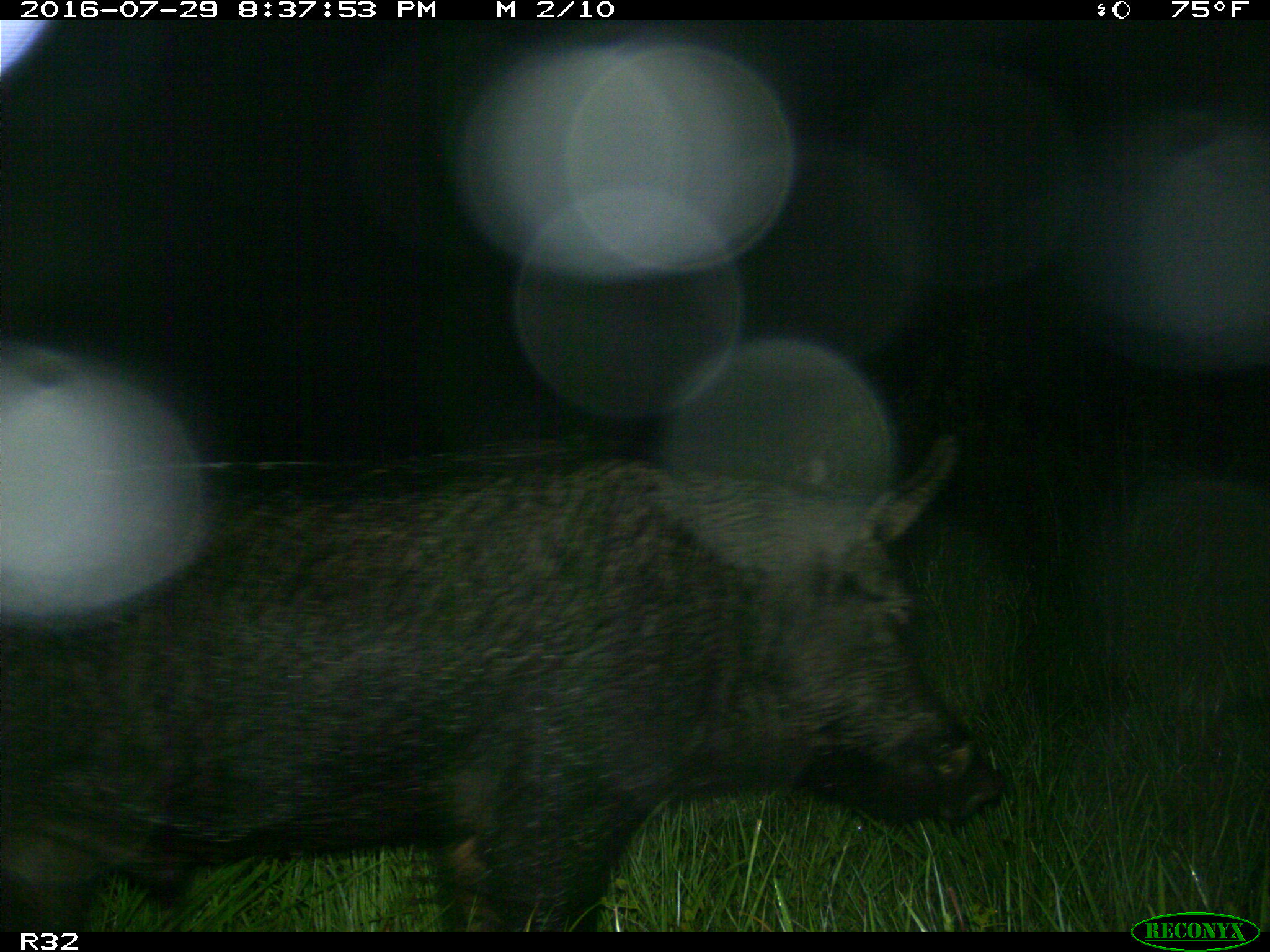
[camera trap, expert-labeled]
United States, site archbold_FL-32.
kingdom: Animalia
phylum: Chordata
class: Mammalia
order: Artiodactyla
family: Suidae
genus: Sus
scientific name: Sus scrofa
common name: wild boar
Sus scrofa (wild boar).